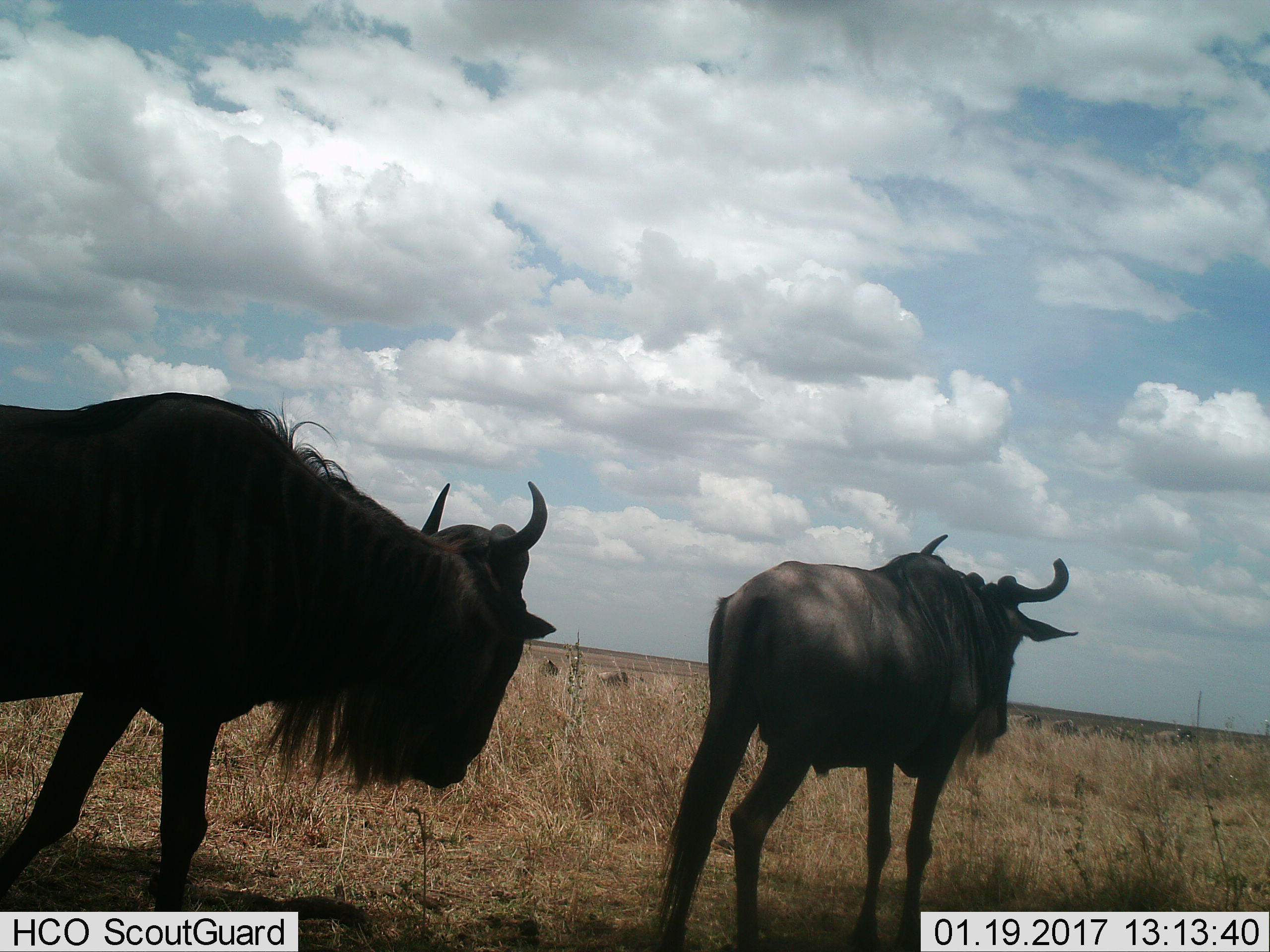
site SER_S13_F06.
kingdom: Animalia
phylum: Chordata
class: Mammalia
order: Artiodactyla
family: Bovidae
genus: Connochaetes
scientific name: Connochaetes taurinus taurinus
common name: blue wildebeest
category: wildebeestblue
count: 2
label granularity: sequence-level